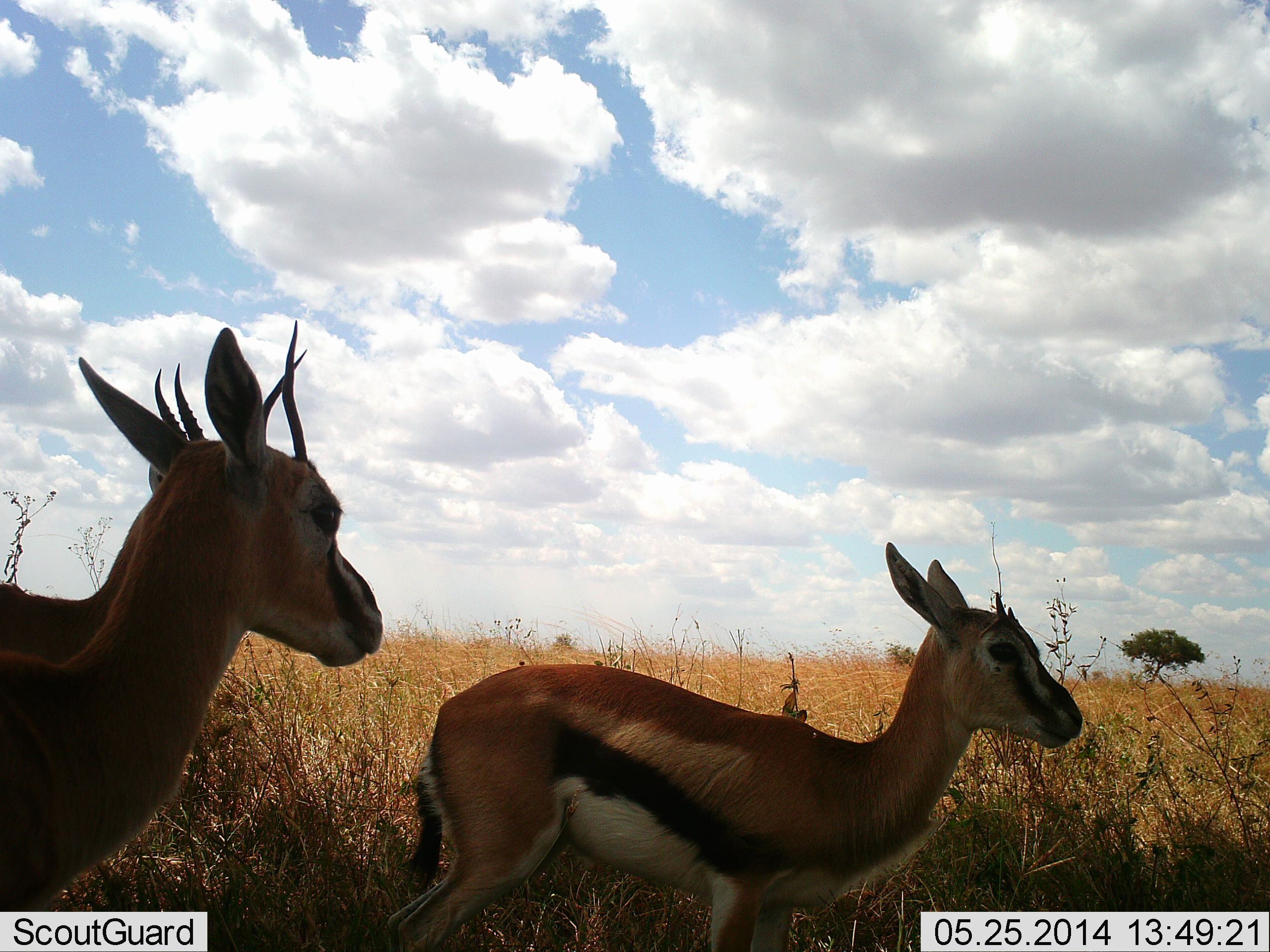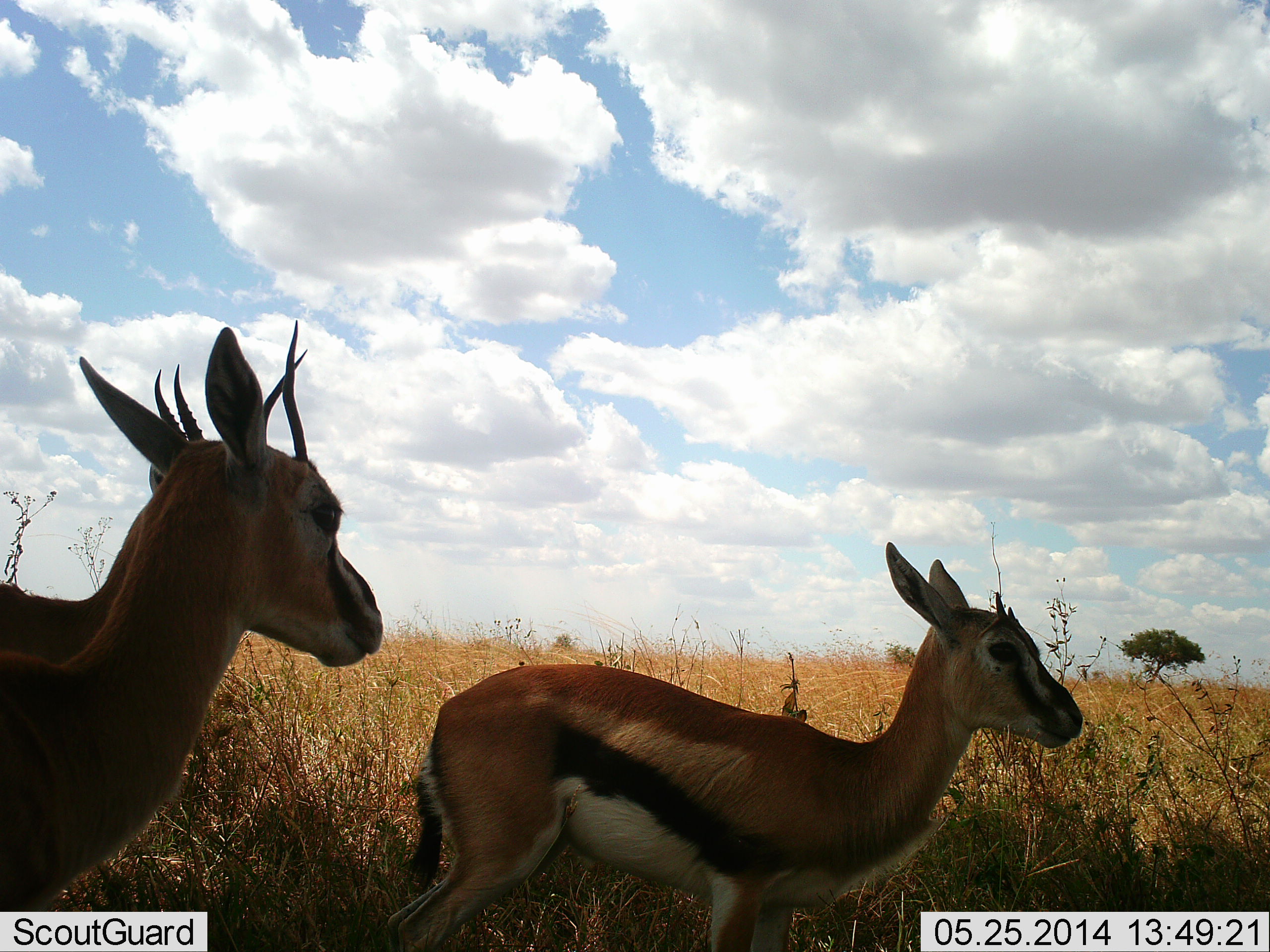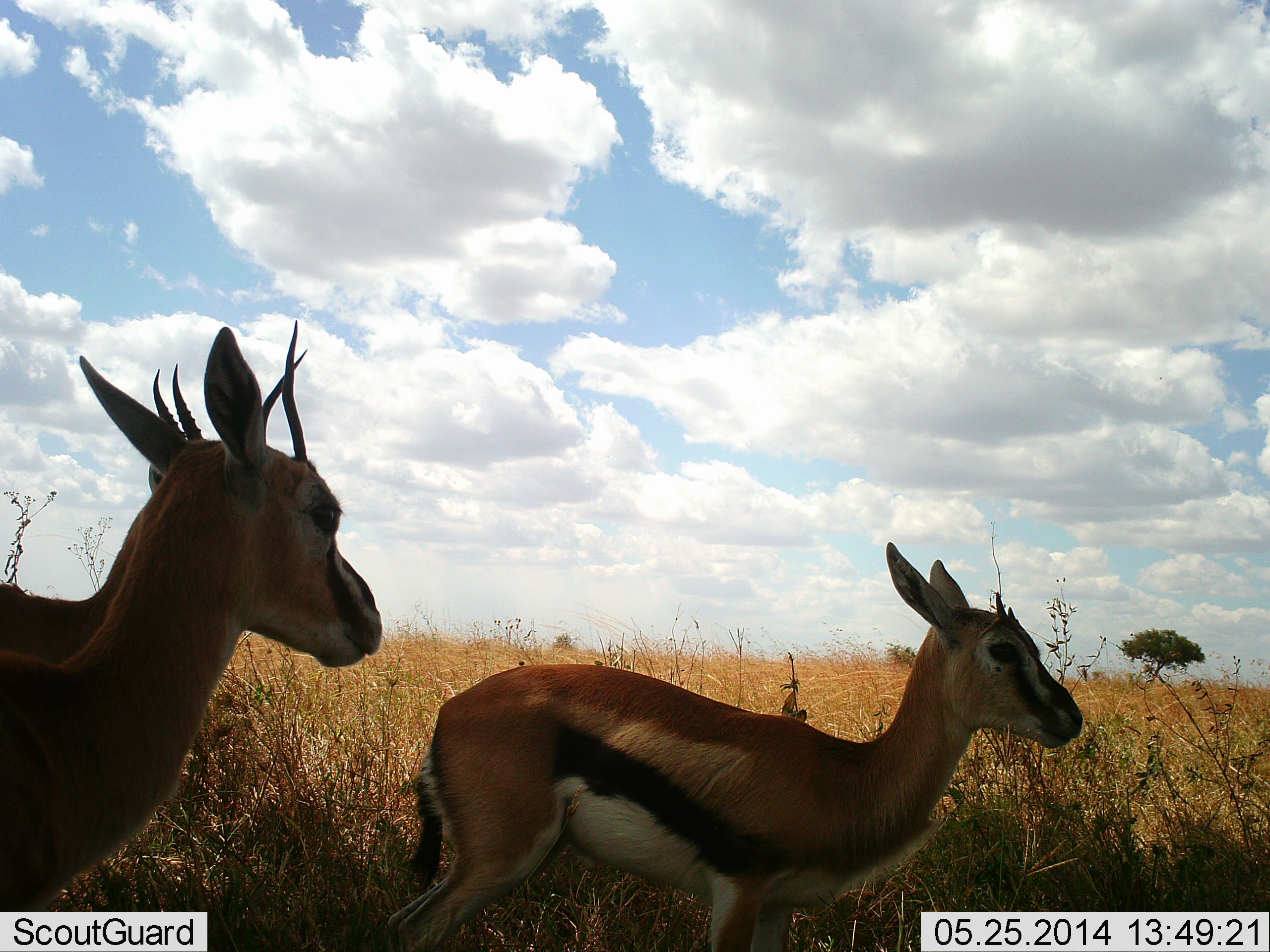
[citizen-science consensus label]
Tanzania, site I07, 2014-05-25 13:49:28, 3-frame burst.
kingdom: Animalia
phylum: Chordata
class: Mammalia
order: Artiodactyla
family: Bovidae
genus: Eudorcas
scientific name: Eudorcas thomsonii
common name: thomson's gazelle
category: gazellethomsons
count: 3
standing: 90%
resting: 0%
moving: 10%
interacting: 0%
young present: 10%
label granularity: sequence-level